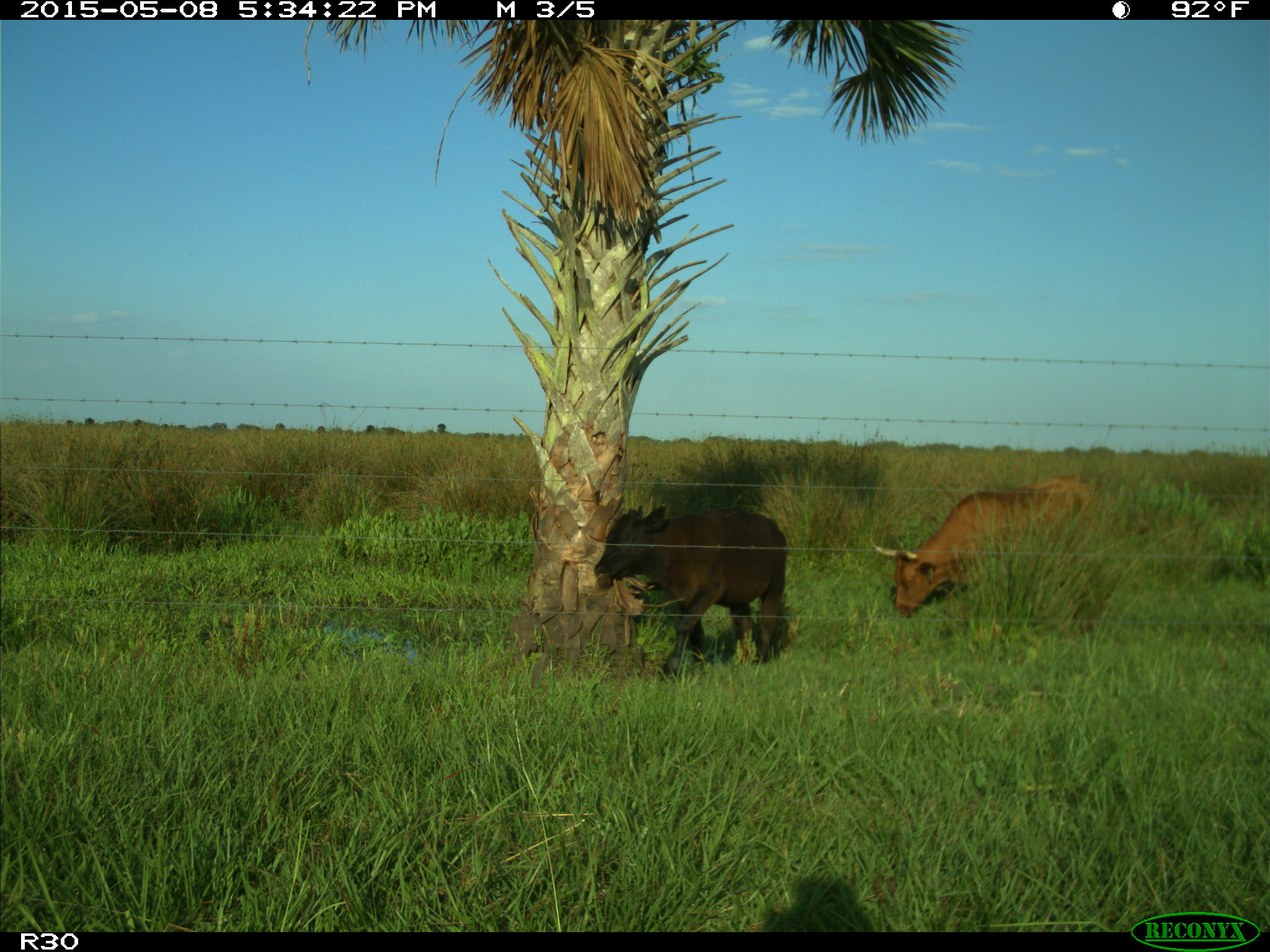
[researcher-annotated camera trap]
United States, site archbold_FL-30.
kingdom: Animalia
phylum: Chordata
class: Mammalia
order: Artiodactyla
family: Bovidae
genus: Bos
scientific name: Bos taurus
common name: domestic cow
Bos taurus (domestic cow).